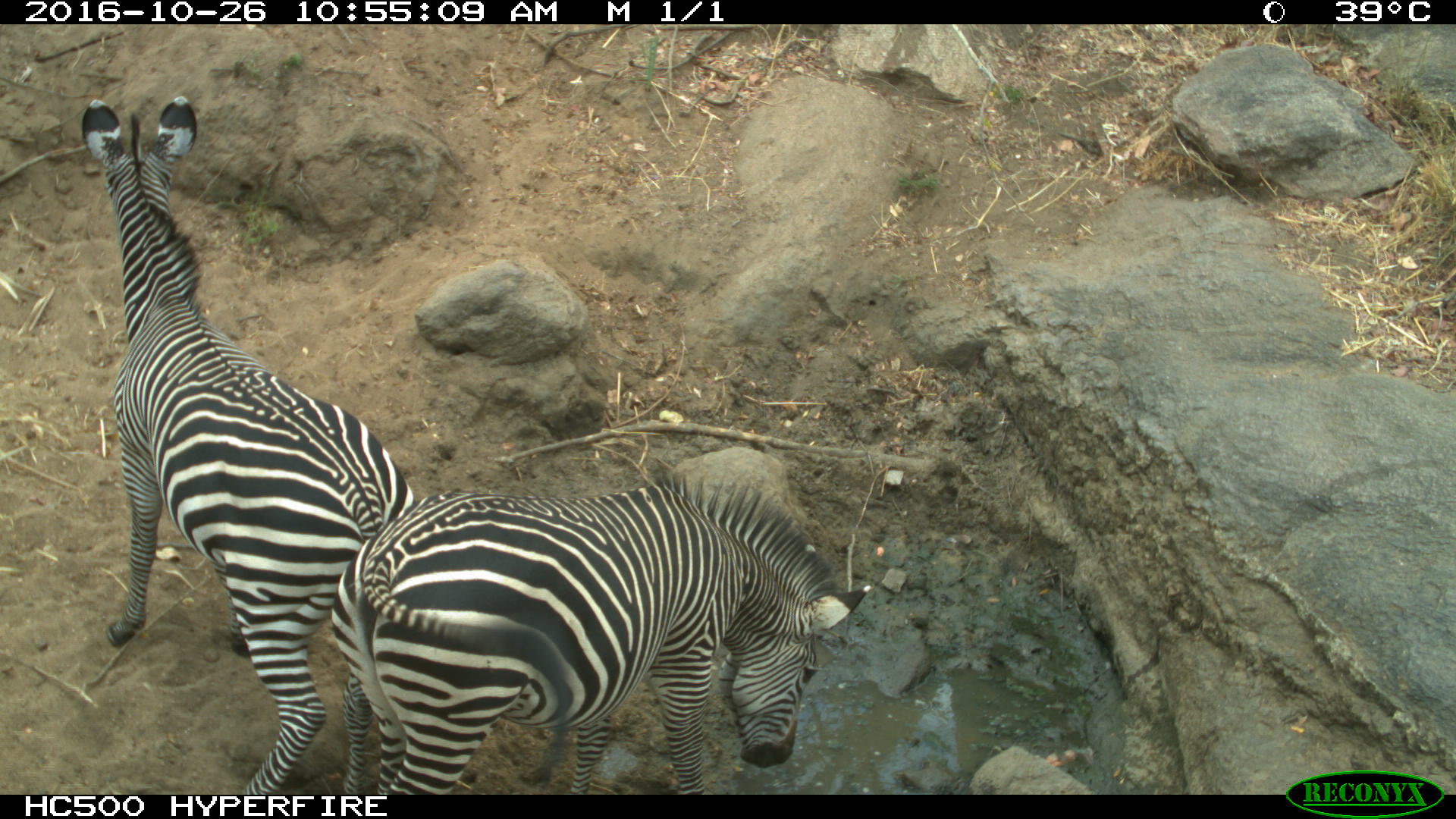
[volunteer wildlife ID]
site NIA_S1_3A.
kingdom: Animalia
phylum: Chordata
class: Mammalia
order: Perissodactyla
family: Equidae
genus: Equus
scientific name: Equus quagga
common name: plains zebra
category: zebraplains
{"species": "zebraplains (plains zebra) (Equus quagga)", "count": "2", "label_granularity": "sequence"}